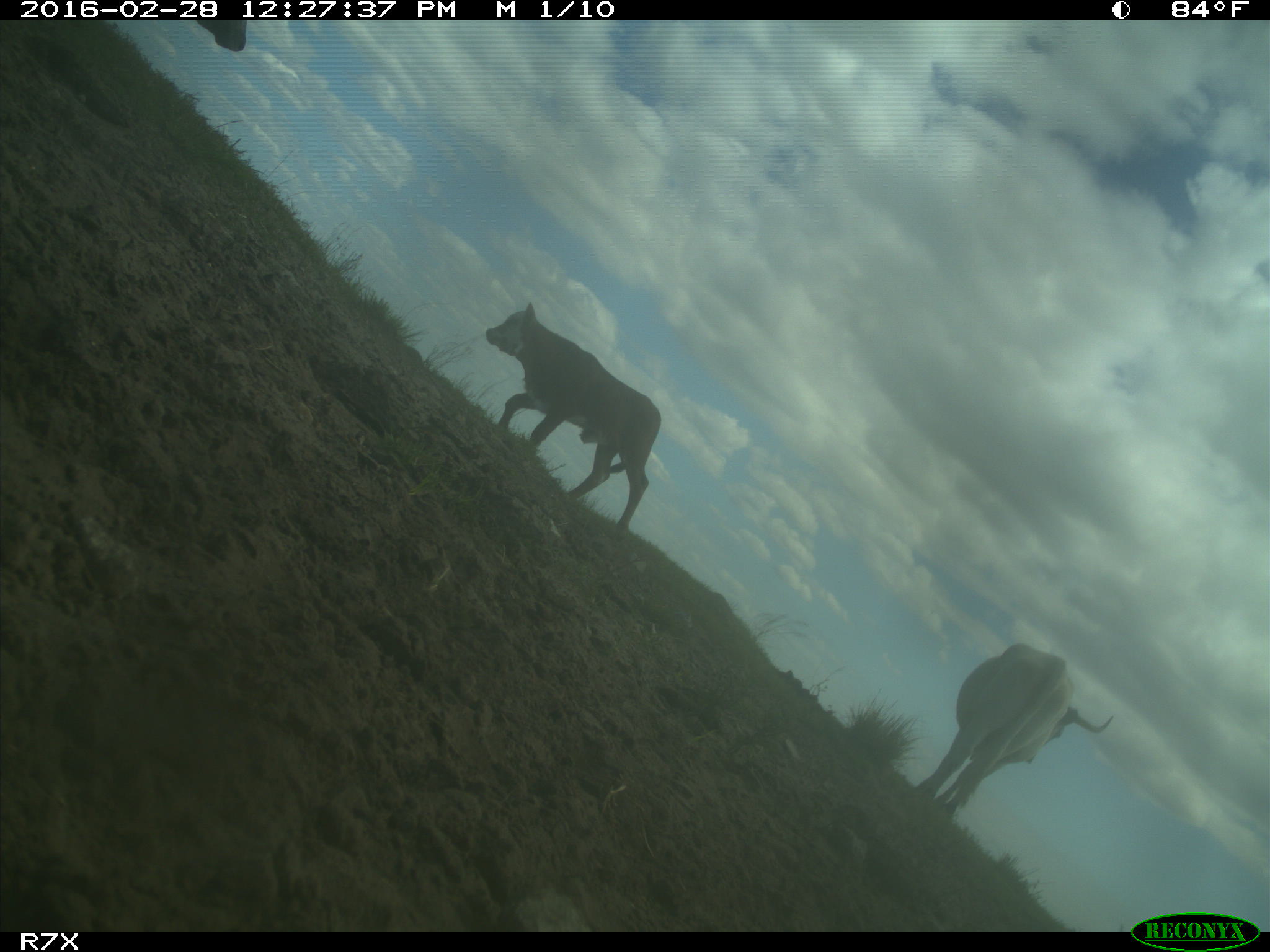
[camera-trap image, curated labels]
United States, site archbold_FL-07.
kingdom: Animalia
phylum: Chordata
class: Mammalia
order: Artiodactyla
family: Bovidae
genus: Bos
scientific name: Bos taurus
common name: domestic cow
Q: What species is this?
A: Bos taurus (domestic cow).